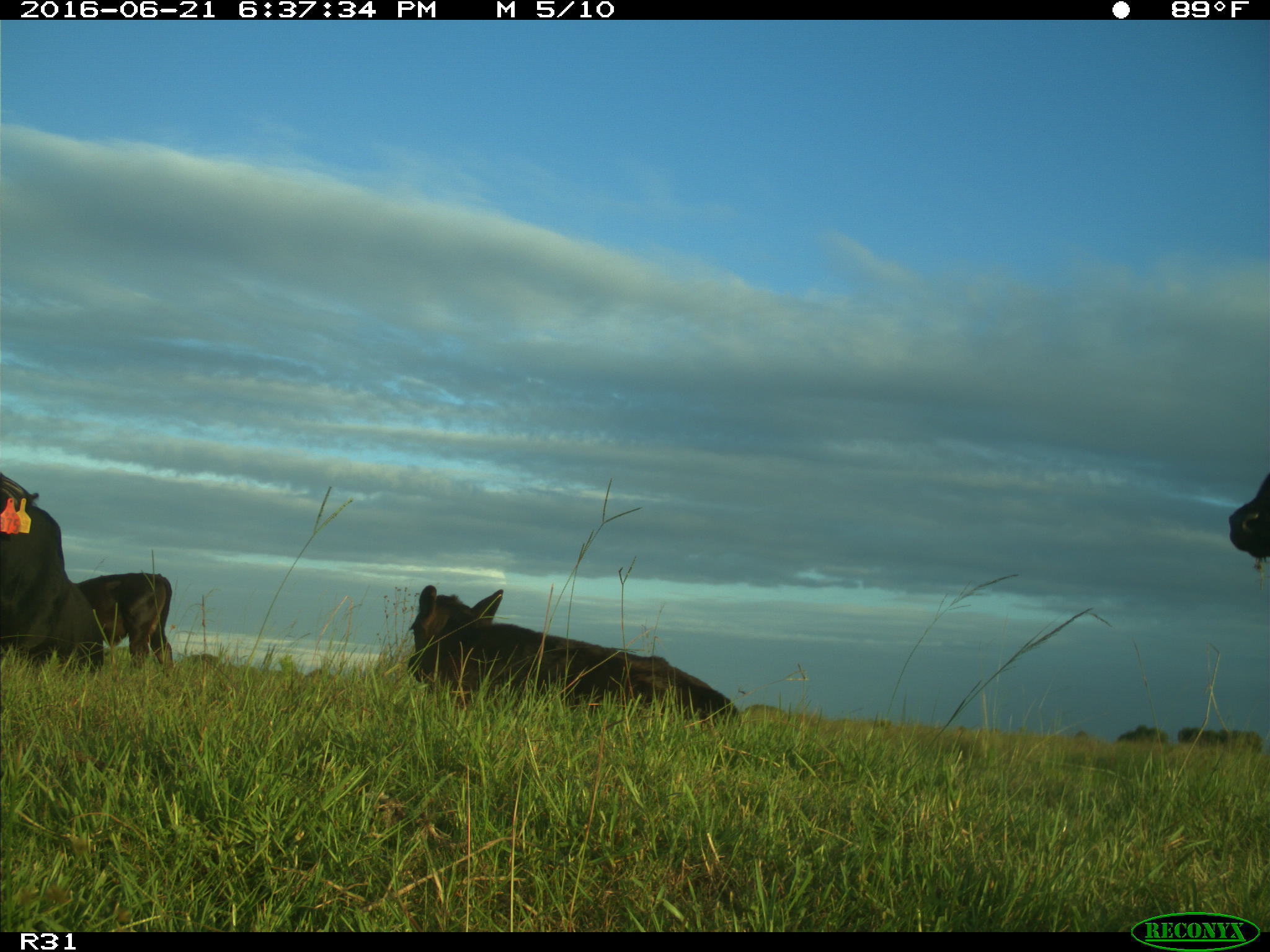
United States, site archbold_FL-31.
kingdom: Animalia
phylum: Chordata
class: Mammalia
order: Artiodactyla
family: Bovidae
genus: Bos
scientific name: Bos taurus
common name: domestic cow